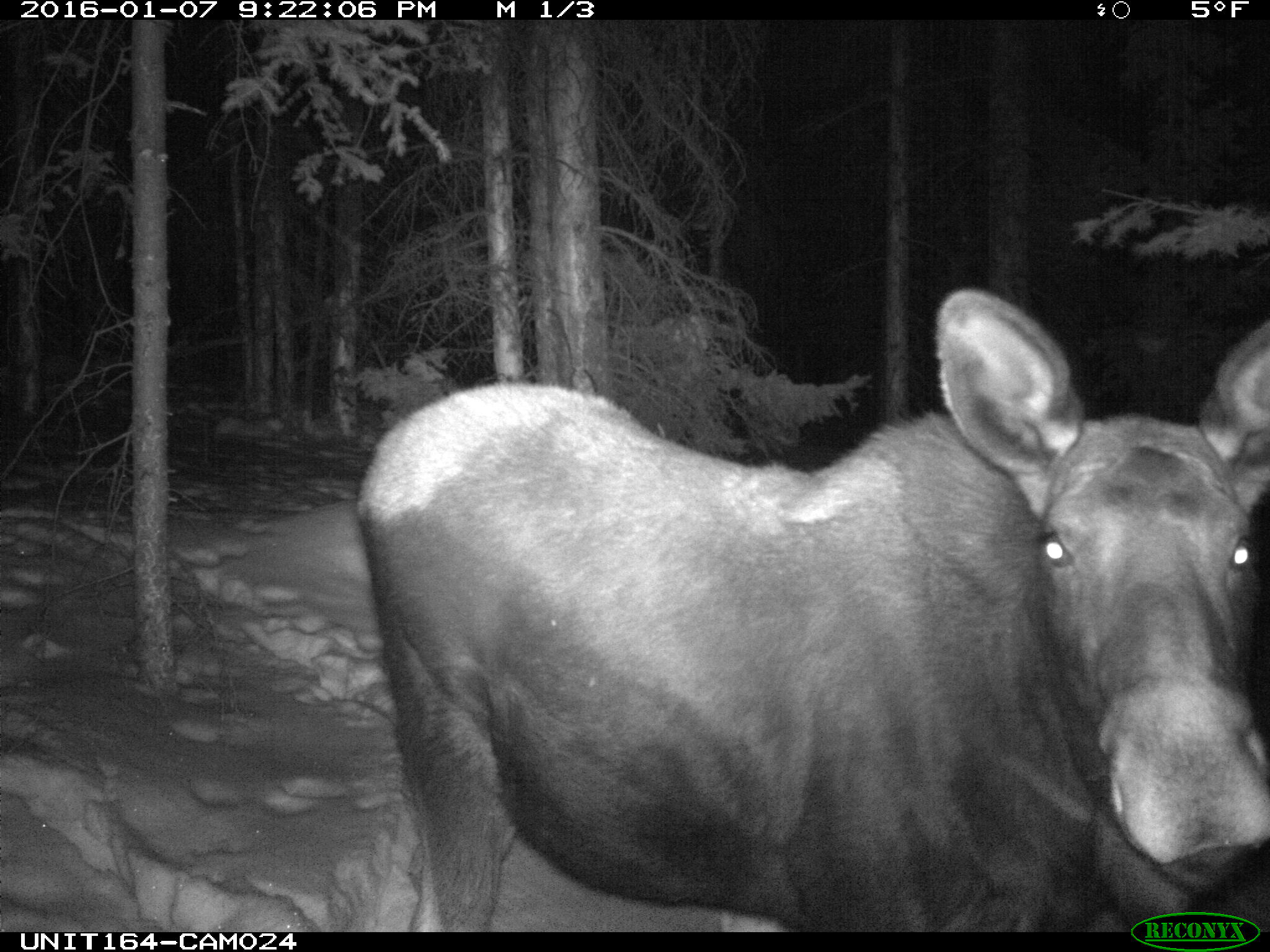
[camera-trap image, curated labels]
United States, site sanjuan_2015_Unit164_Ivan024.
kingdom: Animalia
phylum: Chordata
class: Mammalia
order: Artiodactyla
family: Cervidae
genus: Alces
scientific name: Alces alces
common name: moose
Alces alces (moose).